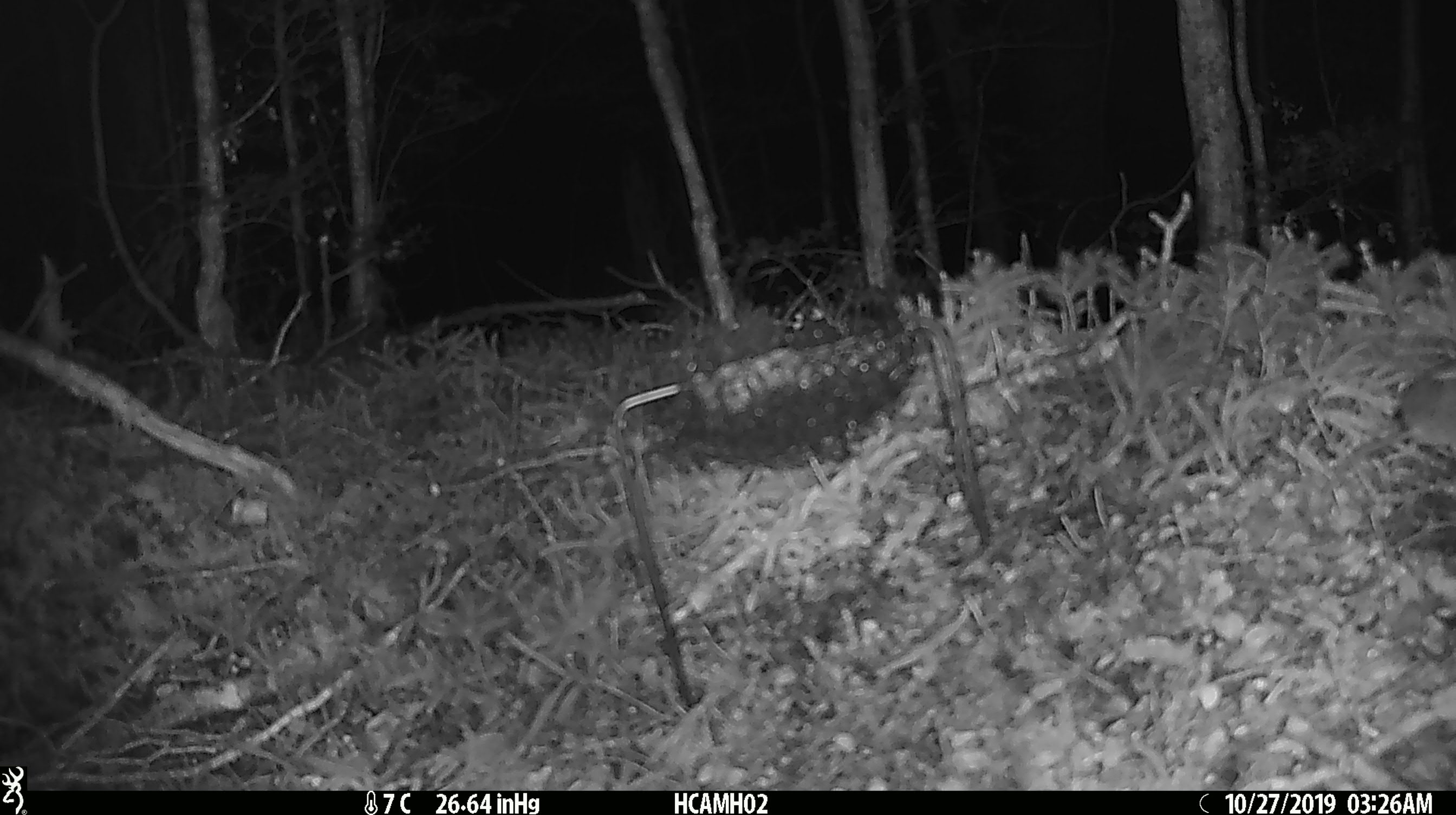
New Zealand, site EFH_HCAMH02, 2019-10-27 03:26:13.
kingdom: Animalia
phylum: Chordata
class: Mammalia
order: Rodentia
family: Muridae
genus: Mus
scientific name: Mus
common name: mouse